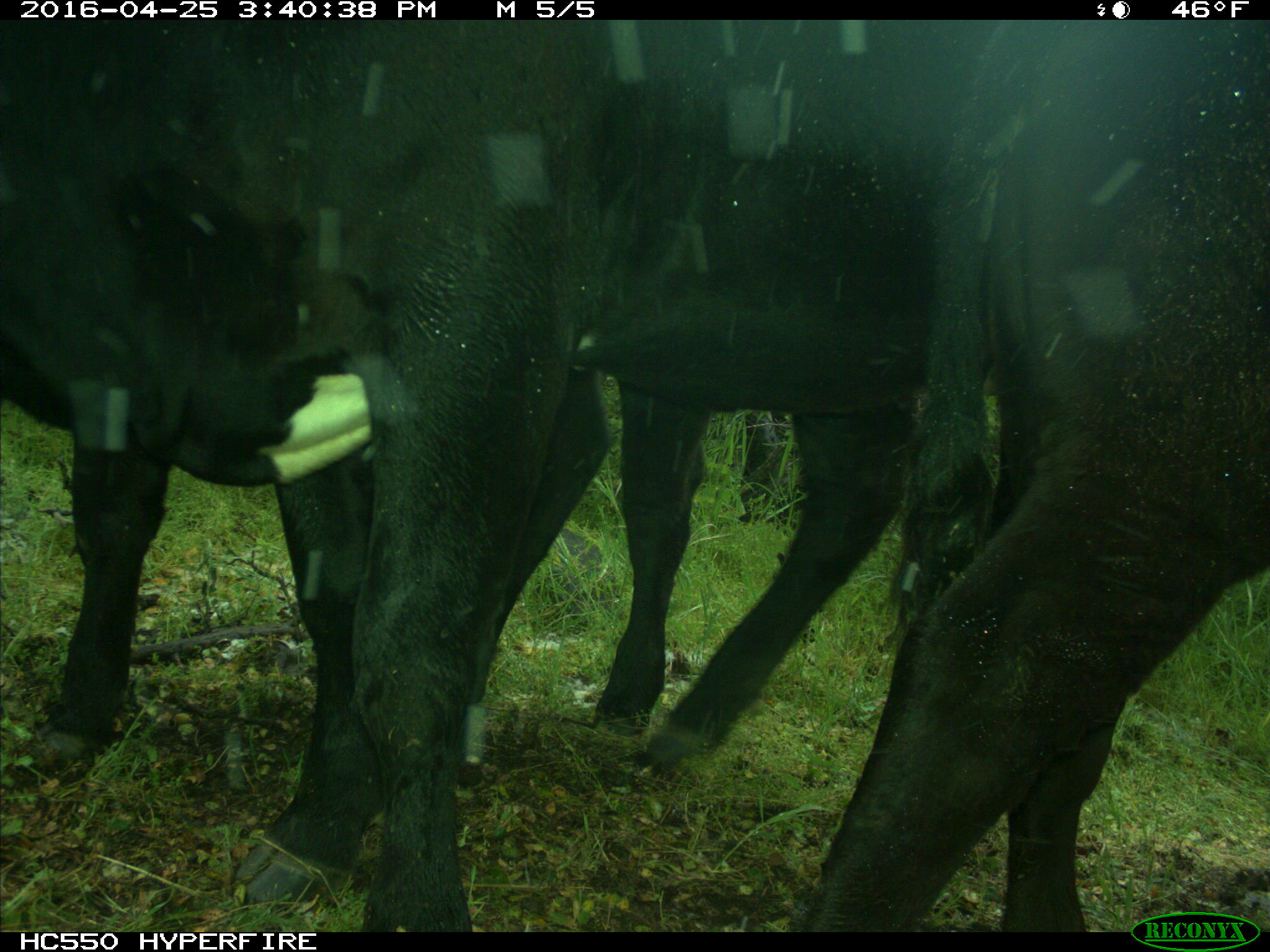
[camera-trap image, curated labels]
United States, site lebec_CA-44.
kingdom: Animalia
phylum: Chordata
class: Mammalia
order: Artiodactyla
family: Bovidae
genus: Bos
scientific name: Bos taurus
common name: domestic cow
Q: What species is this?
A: Bos taurus (domestic cow).